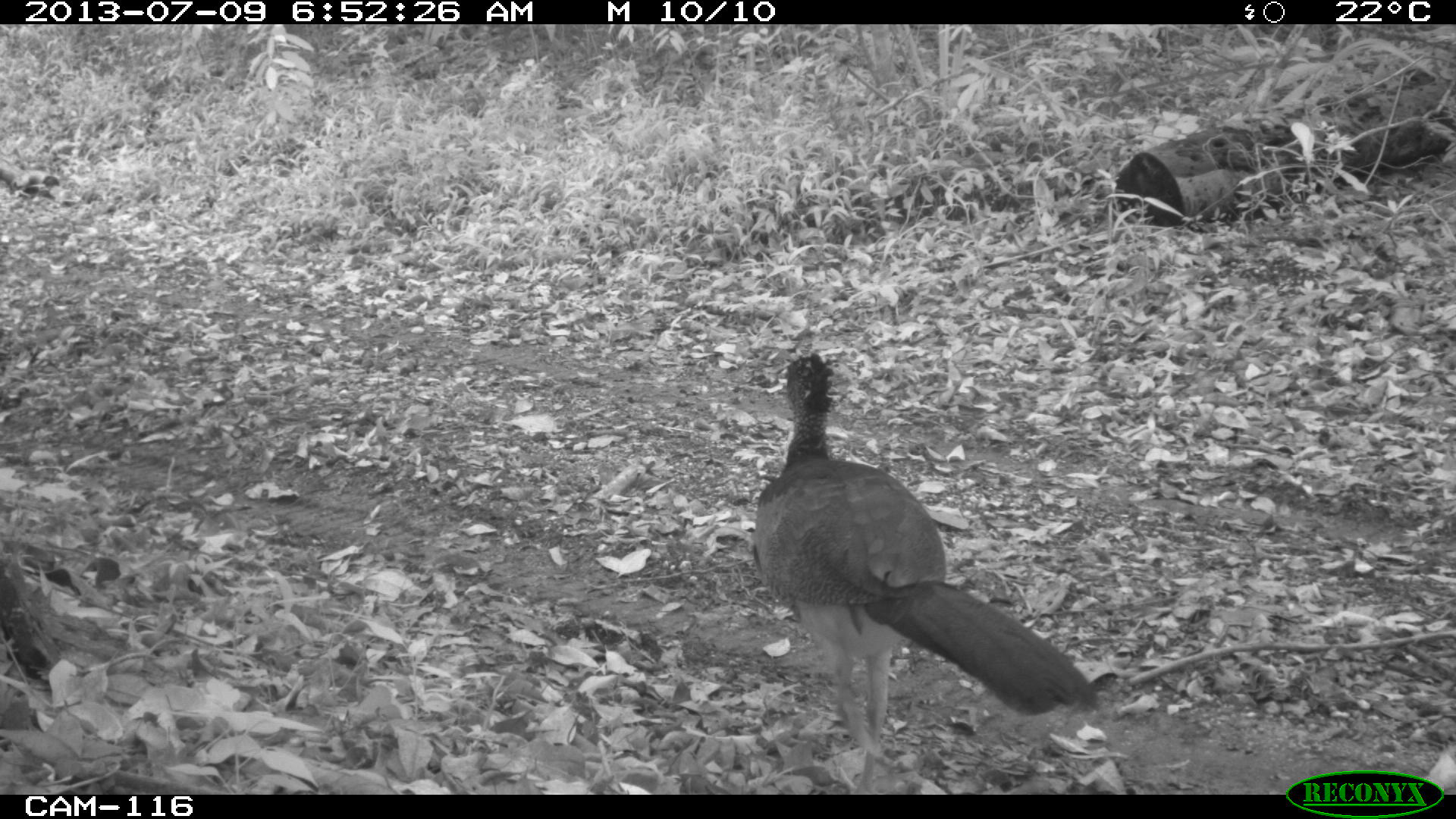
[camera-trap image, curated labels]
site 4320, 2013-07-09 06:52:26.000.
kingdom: Animalia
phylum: Chordata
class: Aves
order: Galliformes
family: Cracidae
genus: Crax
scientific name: Crax rubra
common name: great curassow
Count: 1.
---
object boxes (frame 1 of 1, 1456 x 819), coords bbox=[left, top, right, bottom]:
crax rubra: bbox=[752, 350, 1100, 794]